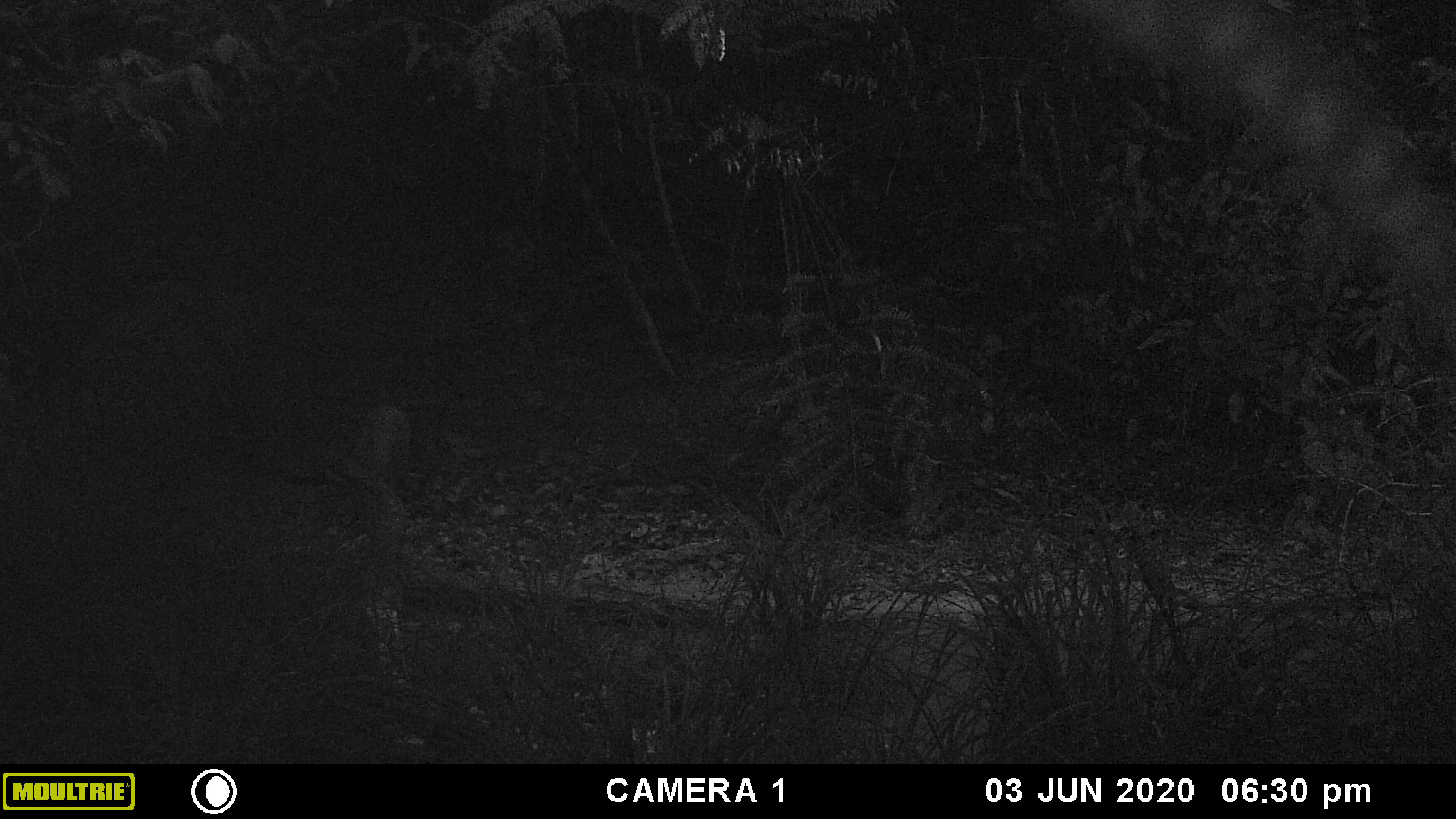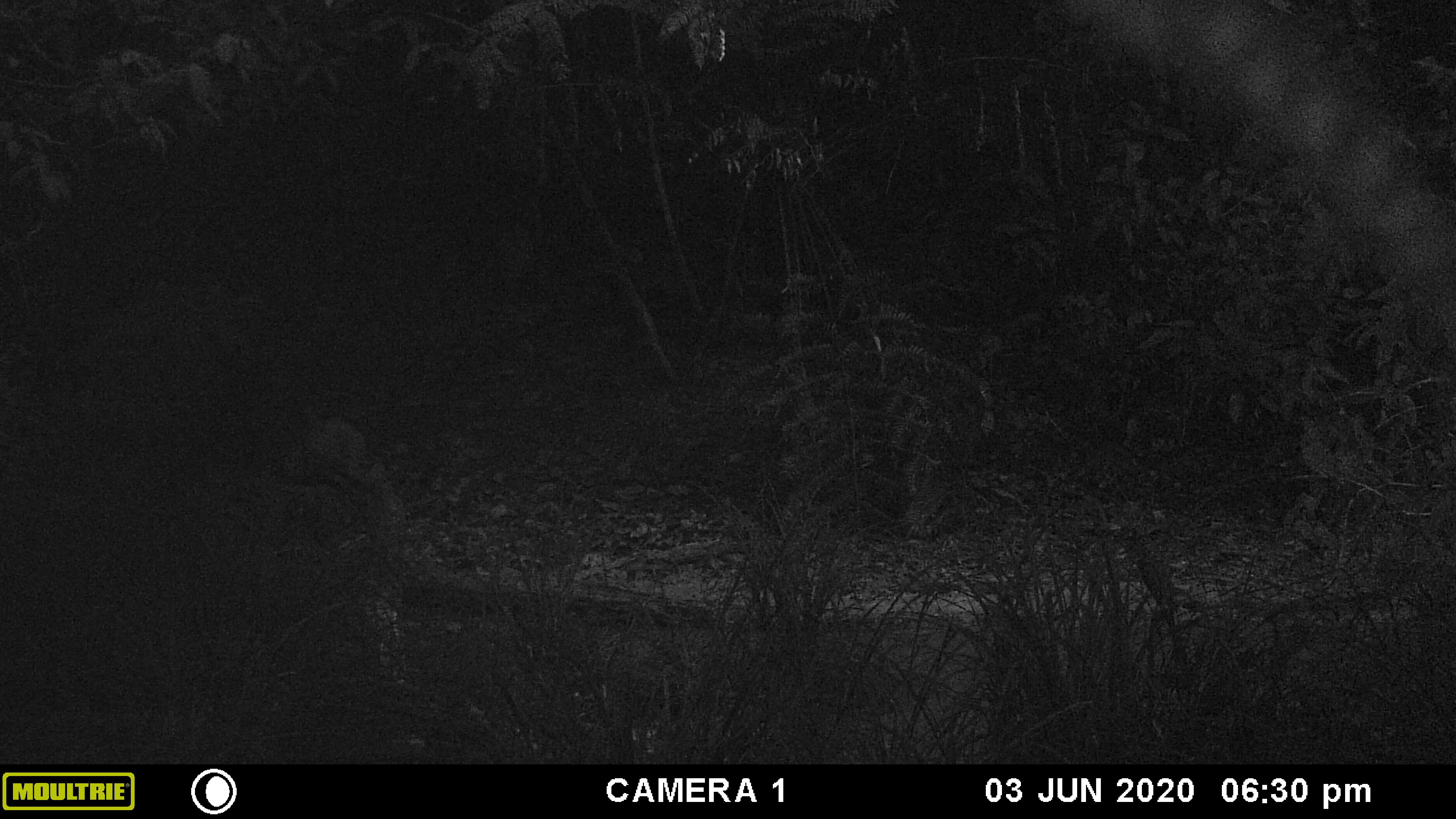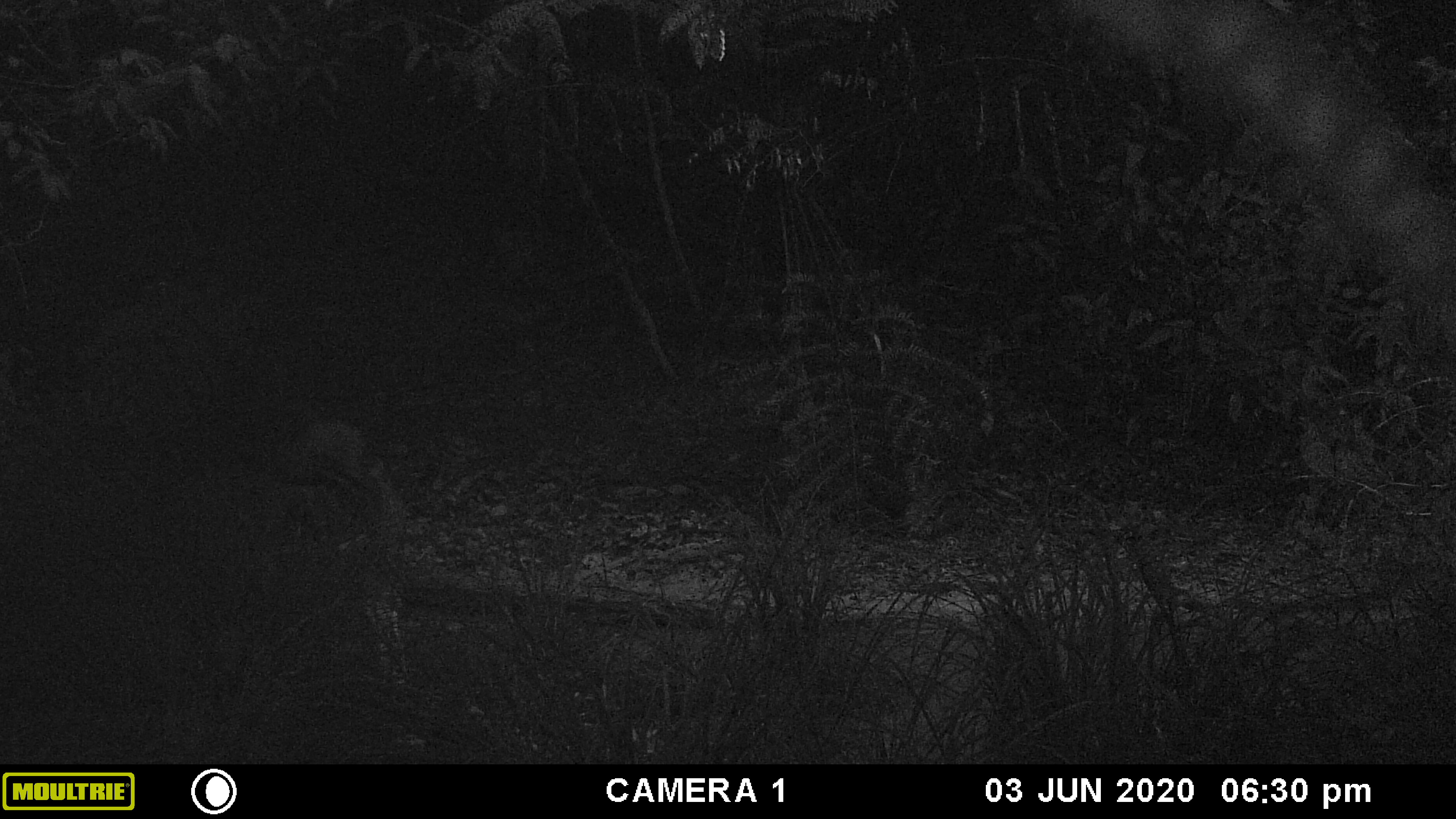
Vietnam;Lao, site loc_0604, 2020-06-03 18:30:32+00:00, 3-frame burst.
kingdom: Animalia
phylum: Chordata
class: Mammalia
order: Artiodactyla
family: Suidae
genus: Sus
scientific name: Sus scrofa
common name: eurasian wild pig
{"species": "eurasian wild pig (Sus scrofa)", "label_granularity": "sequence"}